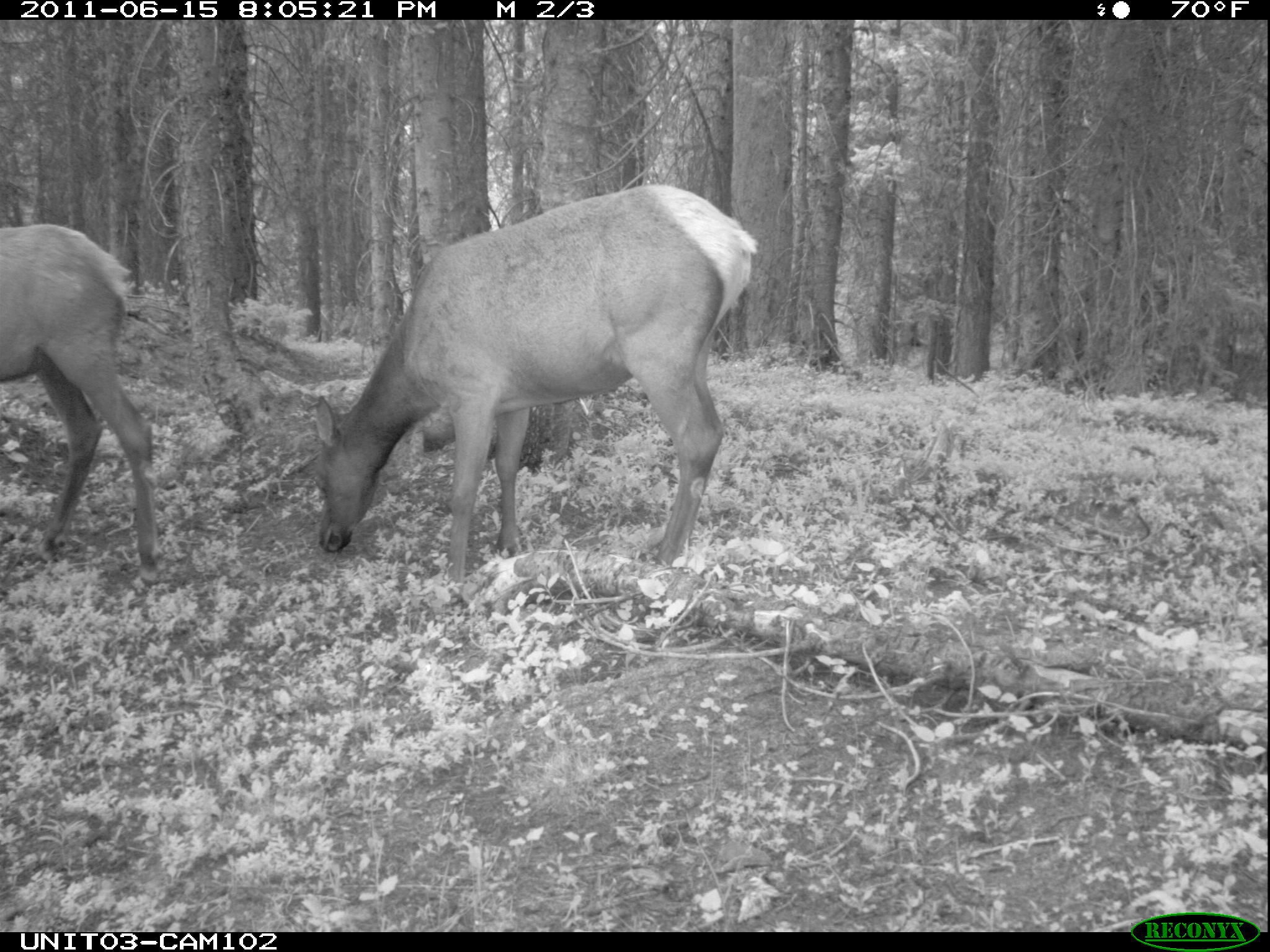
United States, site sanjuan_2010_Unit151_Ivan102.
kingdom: Animalia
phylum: Chordata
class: Mammalia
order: Artiodactyla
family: Cervidae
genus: Cervus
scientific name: Cervus elaphus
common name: red deer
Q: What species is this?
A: Cervus elaphus (red deer).